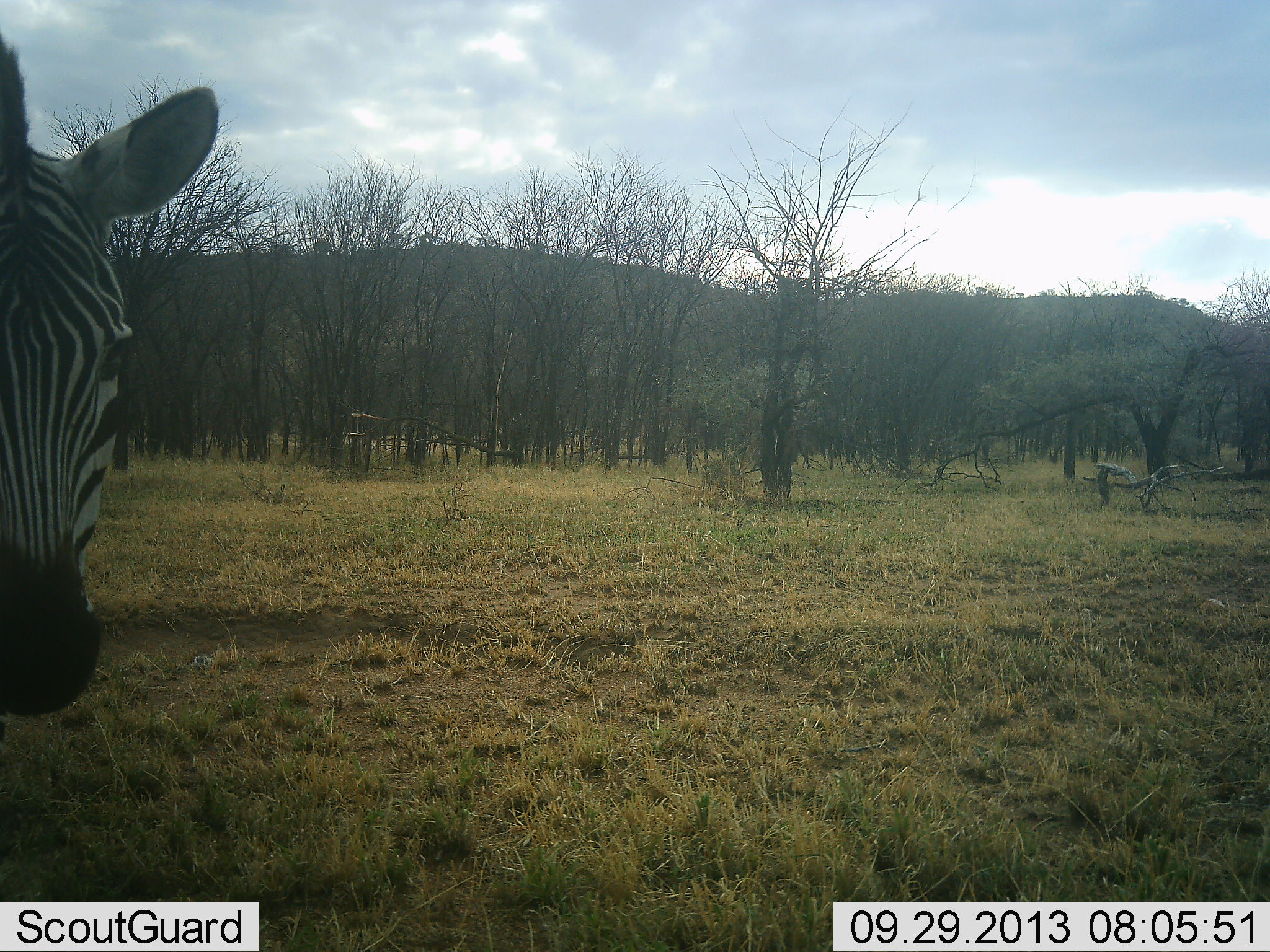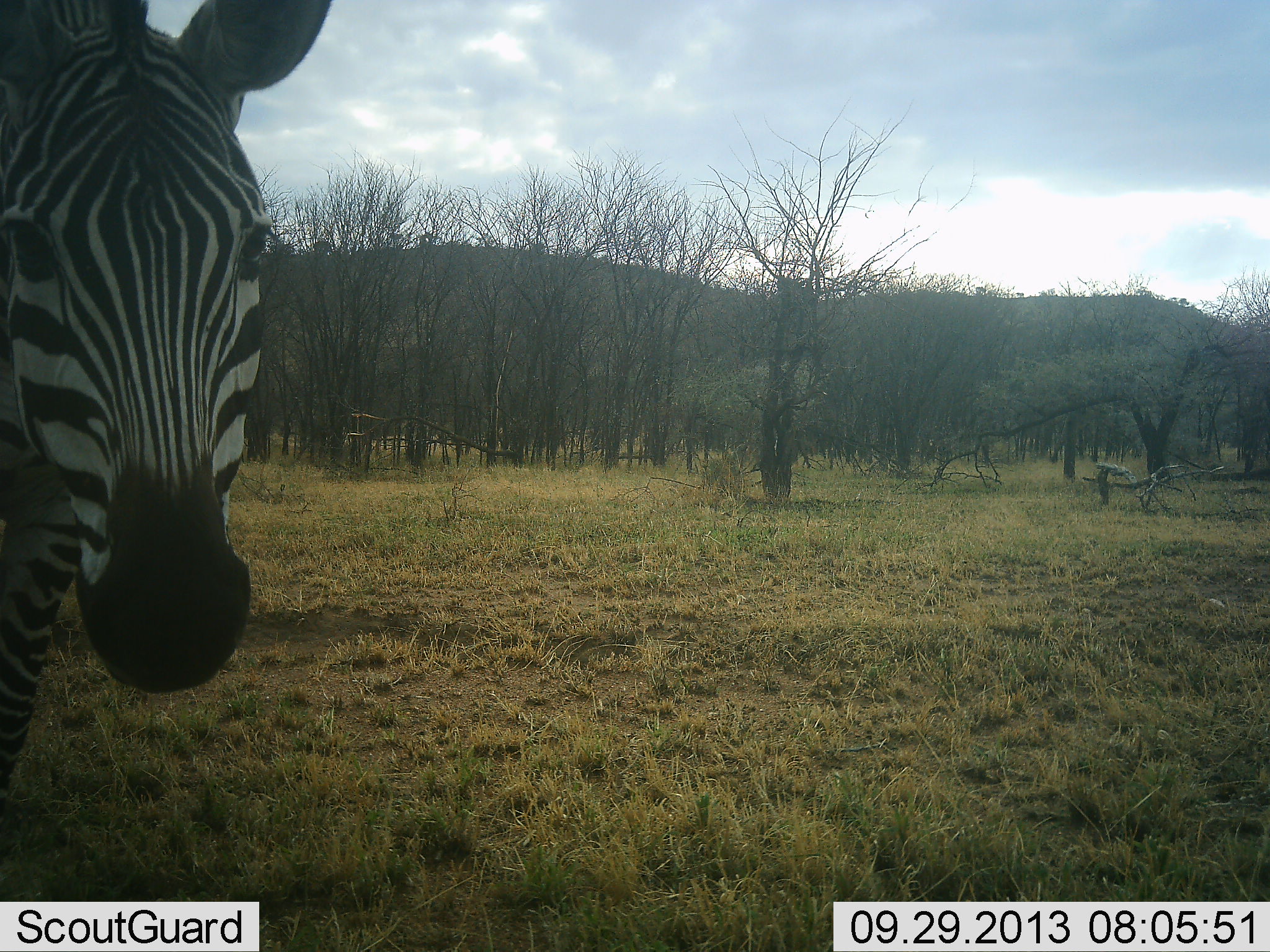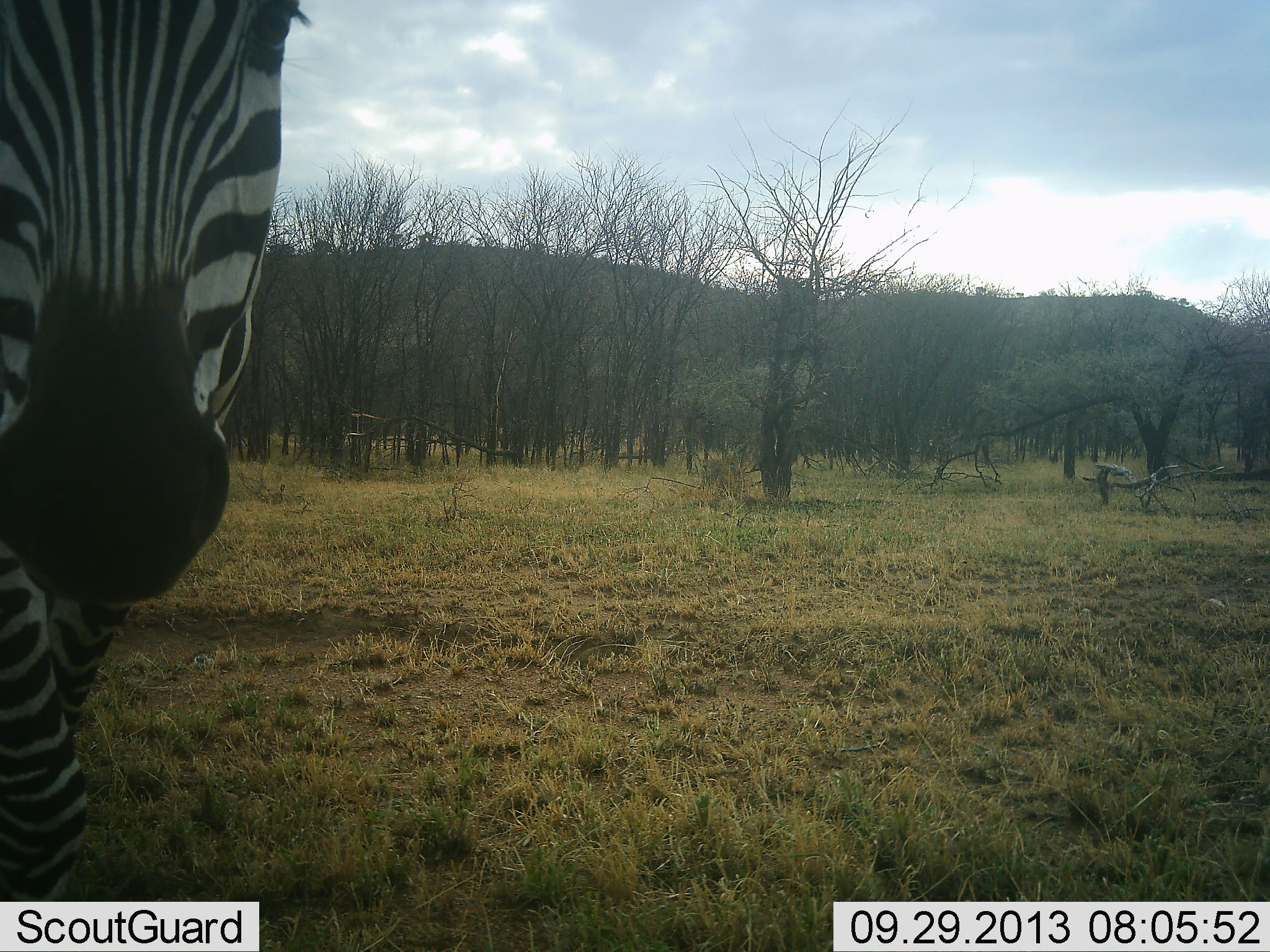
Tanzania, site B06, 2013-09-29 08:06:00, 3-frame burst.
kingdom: Animalia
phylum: Chordata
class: Mammalia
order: Perissodactyla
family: Equidae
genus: Equus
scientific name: Equus quagga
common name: plains zebra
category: zebra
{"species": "zebra (plains zebra) (Equus quagga)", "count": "1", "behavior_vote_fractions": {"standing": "41%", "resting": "0%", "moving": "59%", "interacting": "8%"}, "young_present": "0%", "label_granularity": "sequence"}